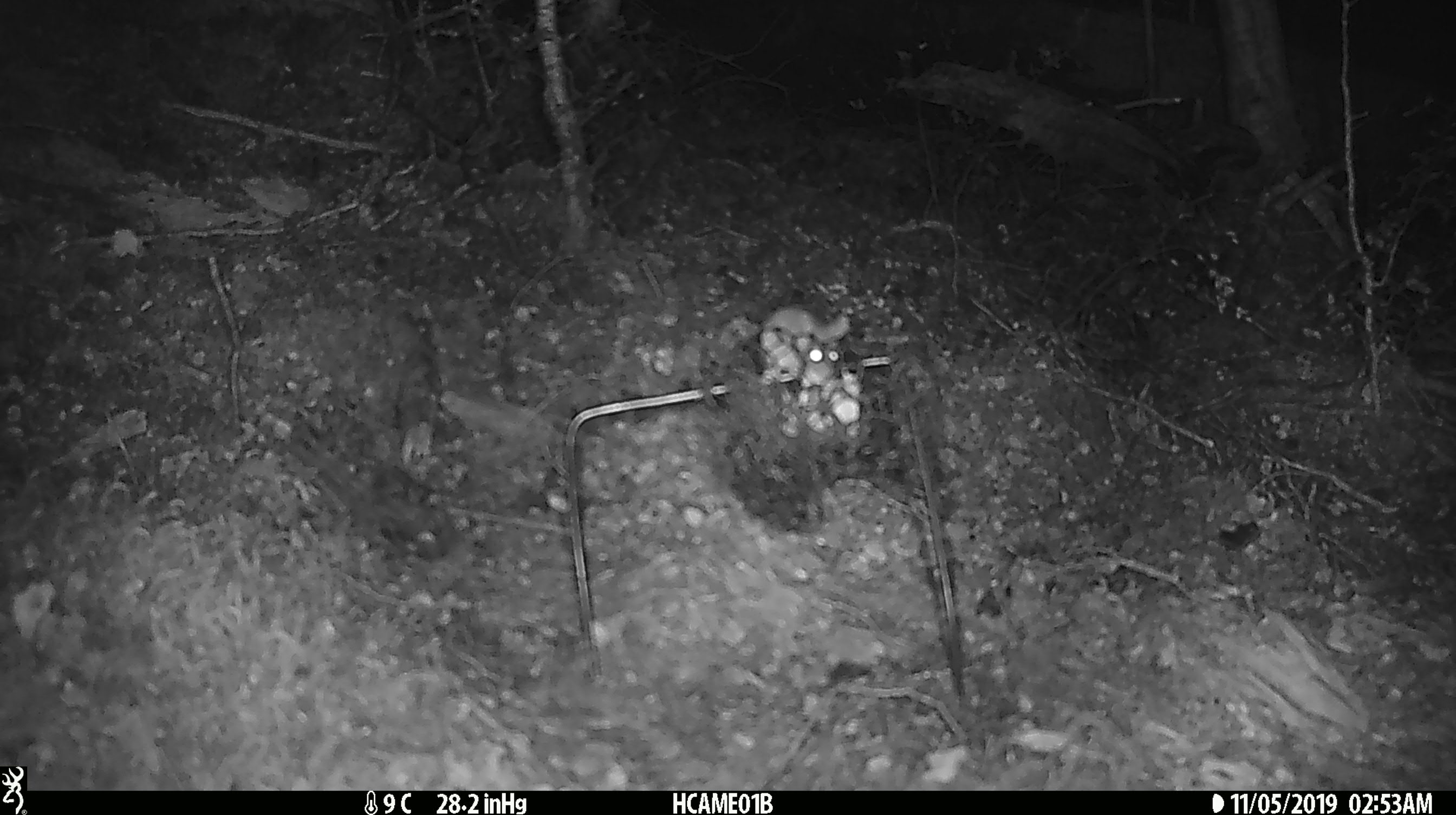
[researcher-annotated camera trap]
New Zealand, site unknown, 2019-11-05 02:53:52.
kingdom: Animalia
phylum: Chordata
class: Mammalia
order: Rodentia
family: Muridae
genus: Mus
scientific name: Mus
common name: mouse